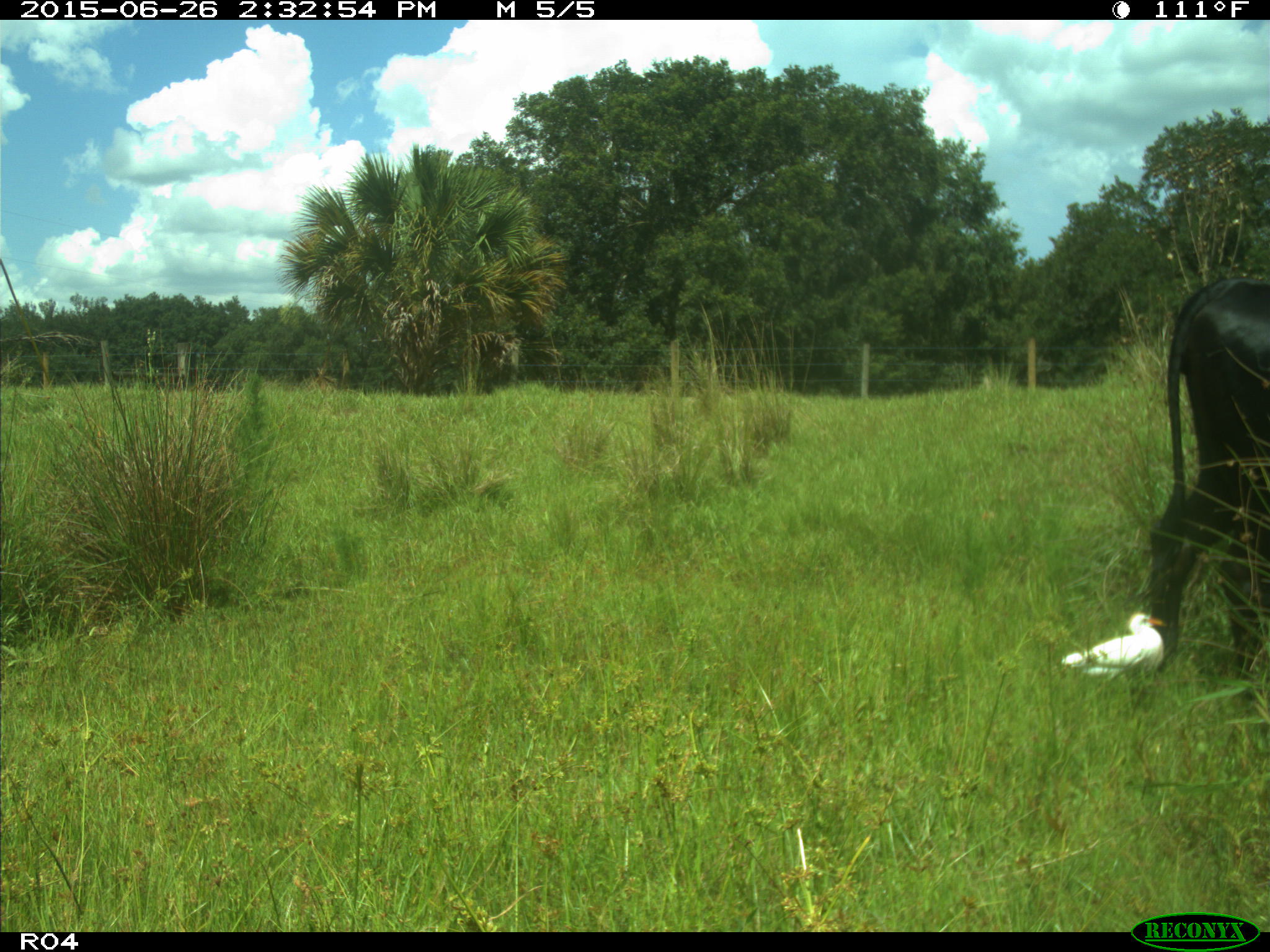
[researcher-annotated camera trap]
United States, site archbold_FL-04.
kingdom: Animalia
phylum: Chordata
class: Mammalia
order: Artiodactyla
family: Bovidae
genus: Bos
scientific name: Bos taurus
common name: domestic cow